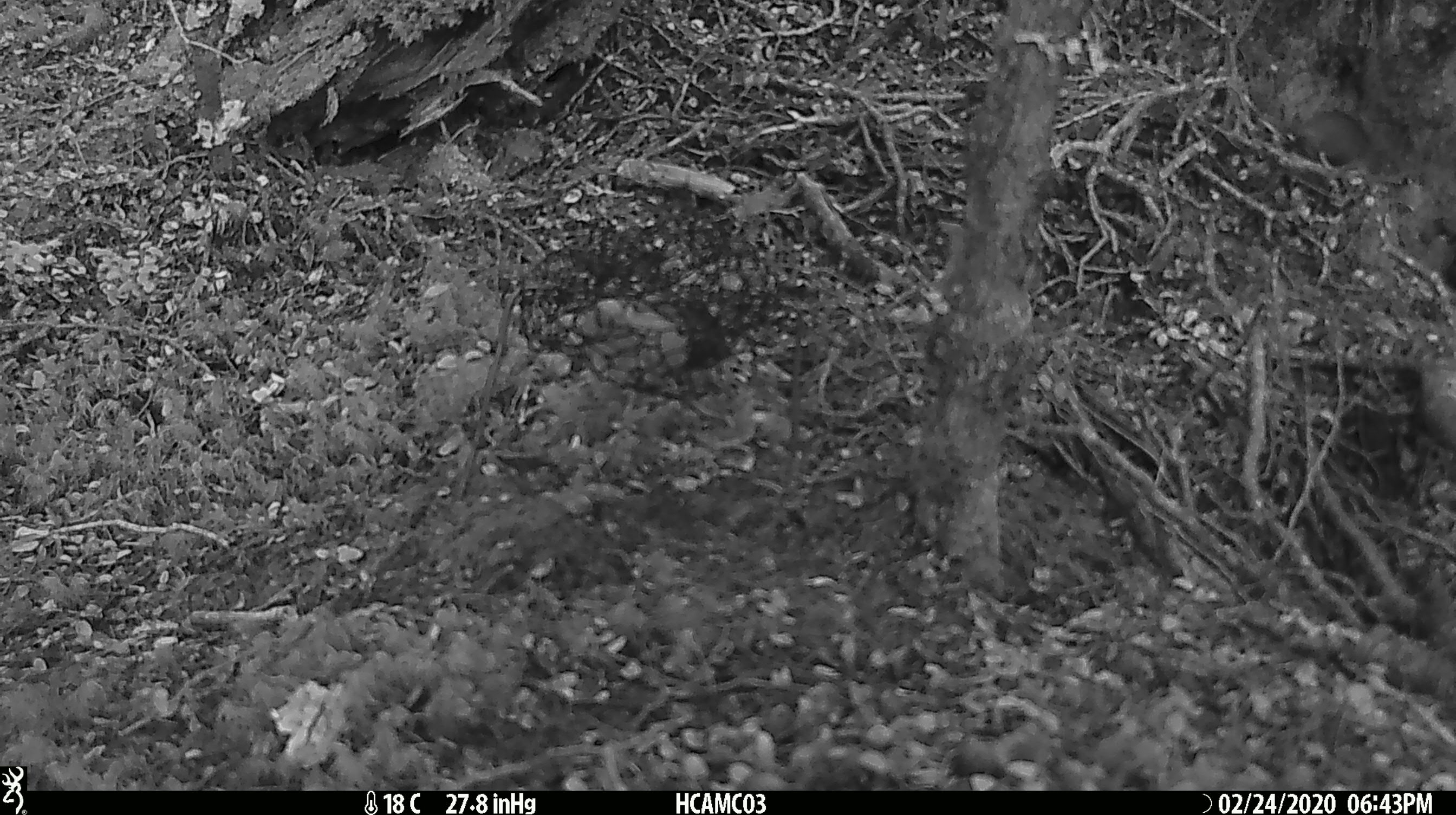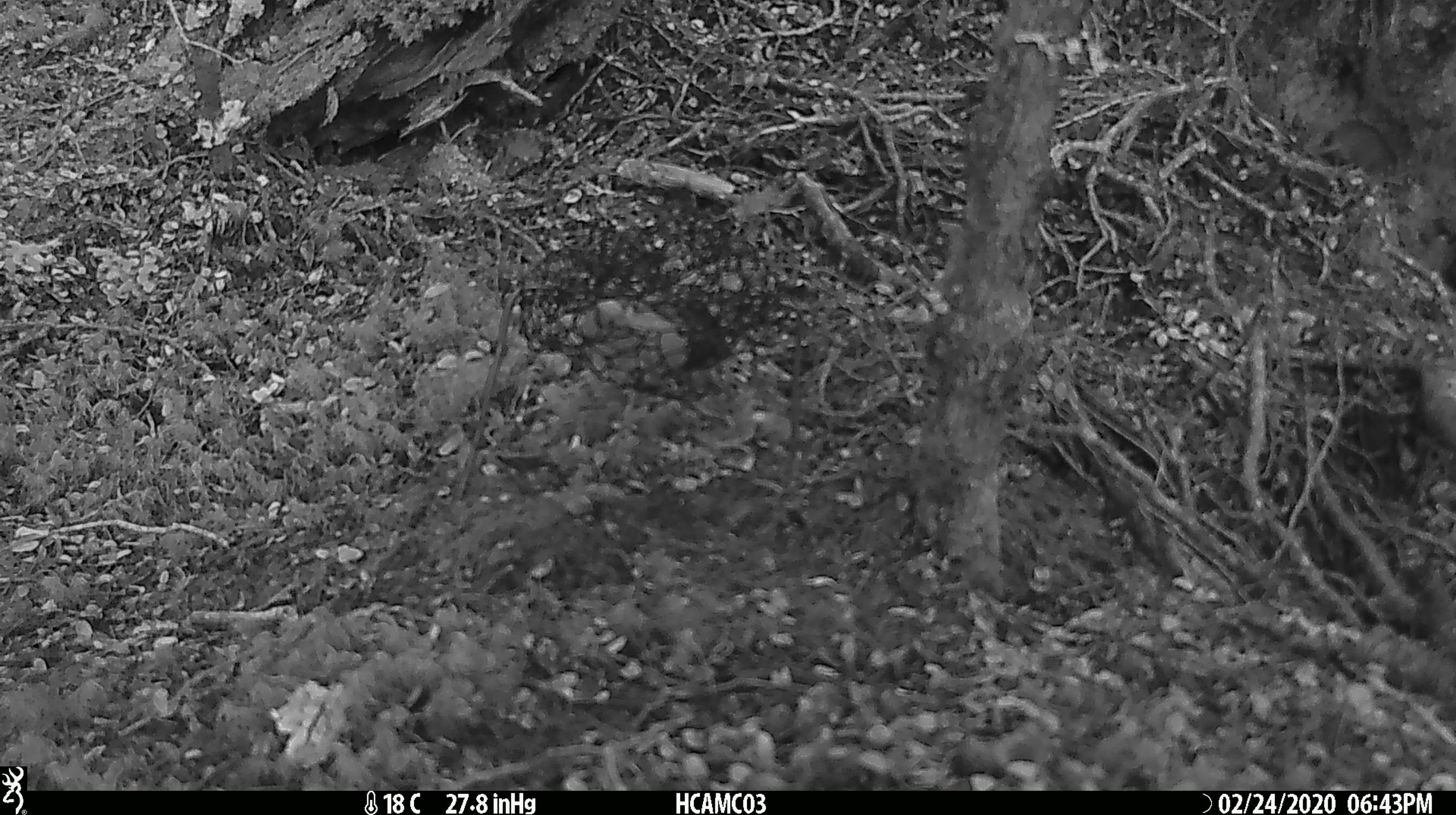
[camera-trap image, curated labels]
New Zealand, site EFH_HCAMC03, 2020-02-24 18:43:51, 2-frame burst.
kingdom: Animalia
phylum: Chordata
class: Mammalia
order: Rodentia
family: Muridae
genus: Mus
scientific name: Mus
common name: mouse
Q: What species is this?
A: Mouse (Mus).